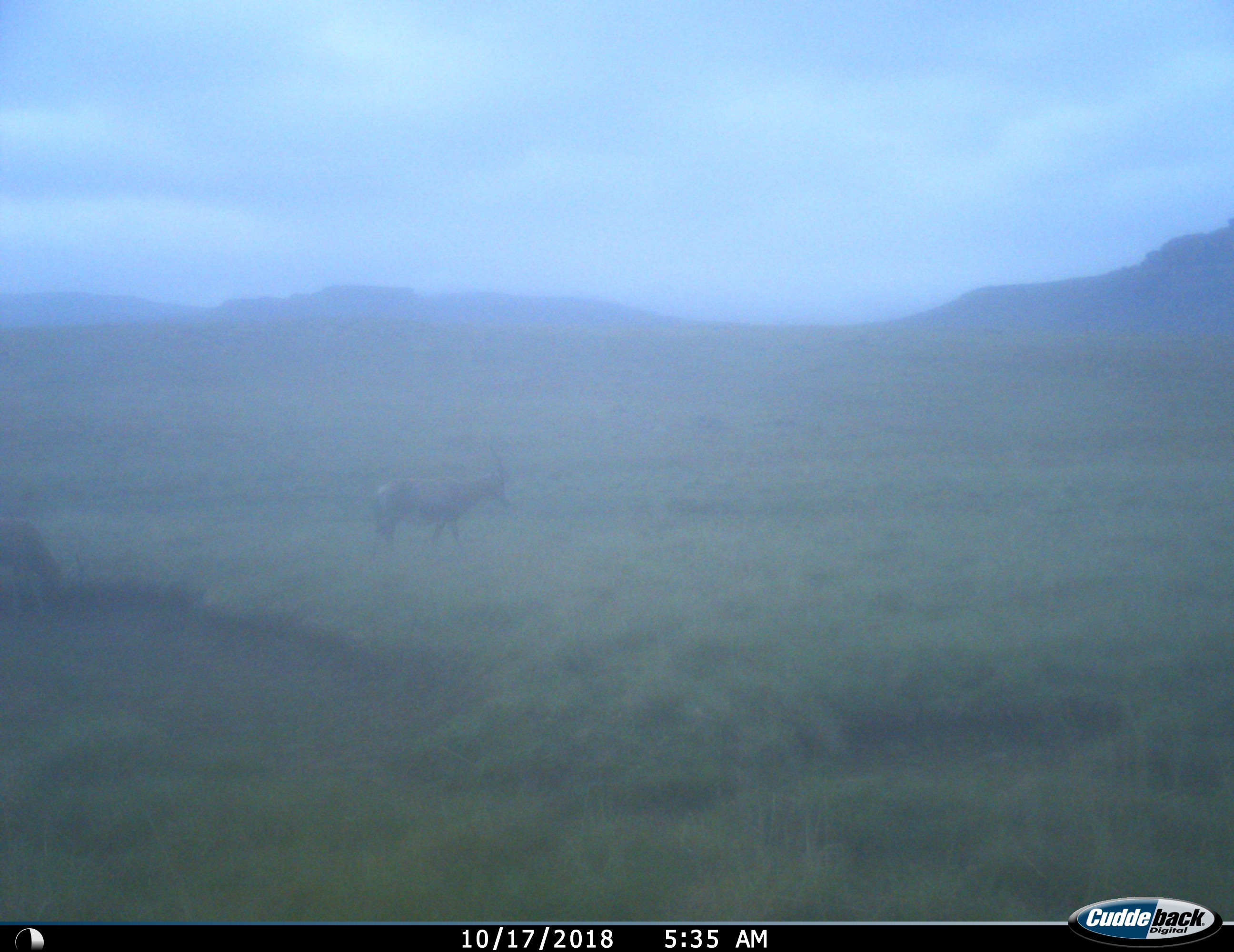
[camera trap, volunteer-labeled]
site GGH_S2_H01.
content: unidentified animal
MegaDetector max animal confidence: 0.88